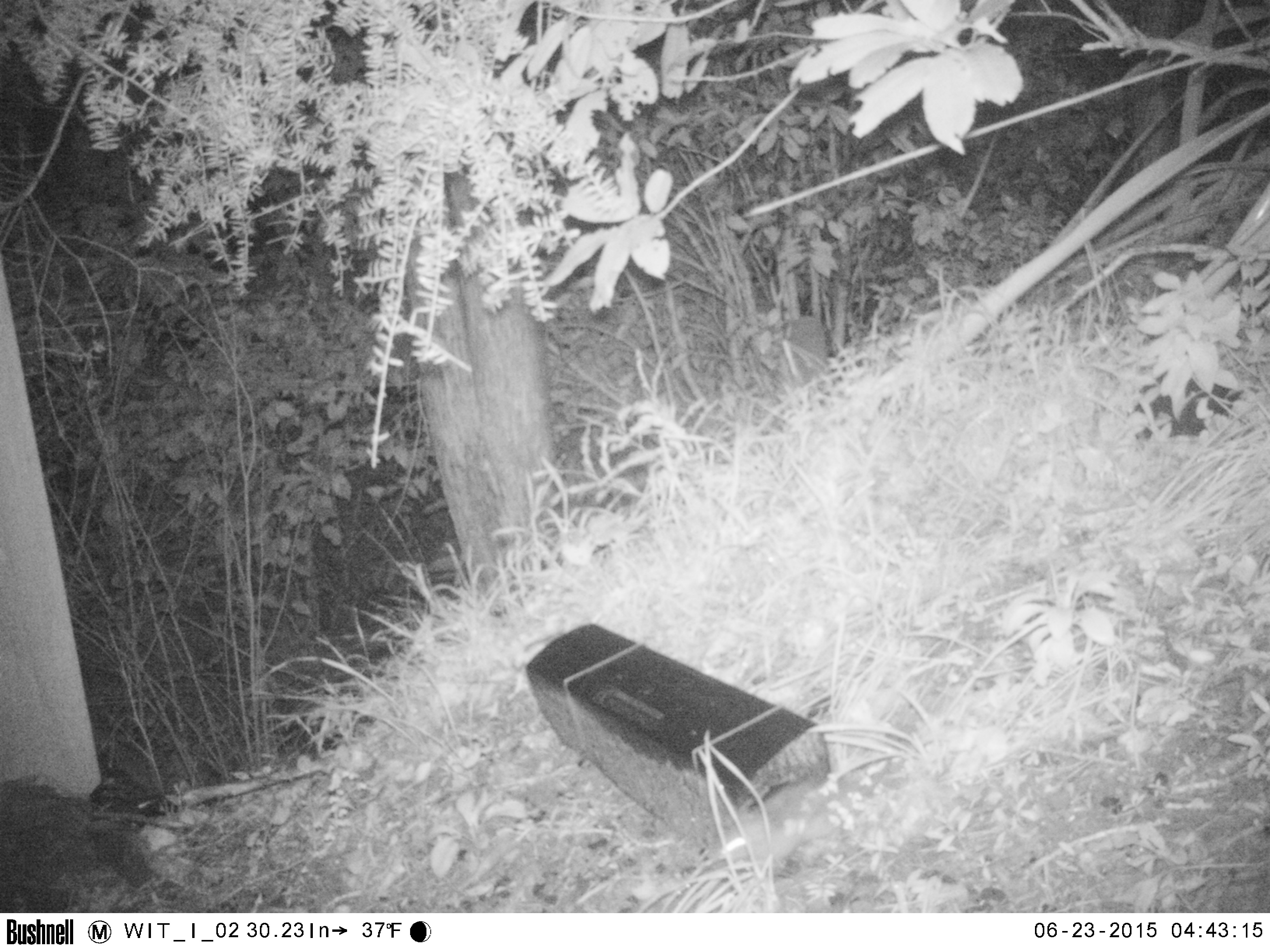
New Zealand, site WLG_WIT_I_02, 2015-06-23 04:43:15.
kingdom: Animalia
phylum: Chordata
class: Mammalia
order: Rodentia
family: Muridae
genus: Rattus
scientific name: Rattus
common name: rat